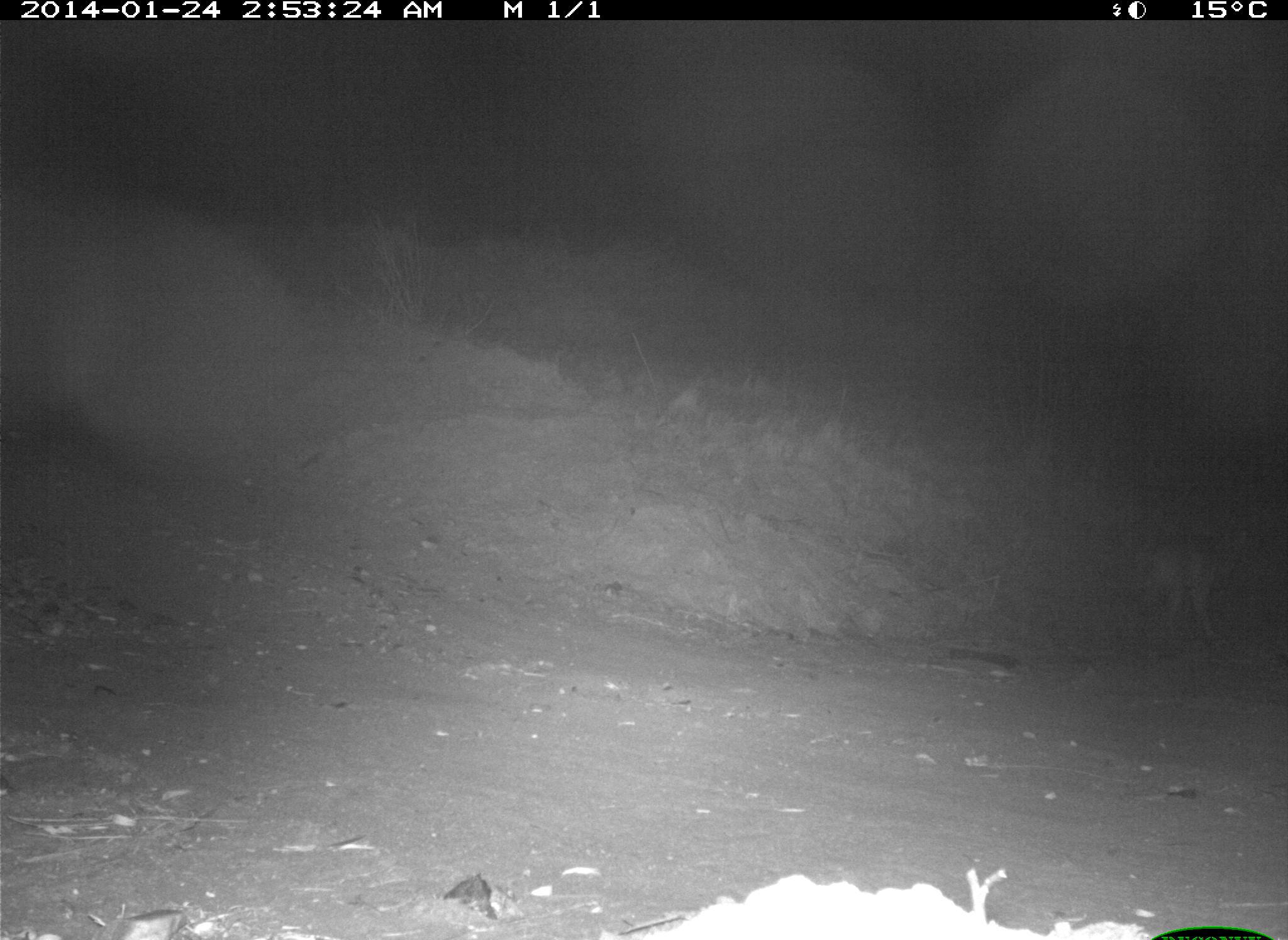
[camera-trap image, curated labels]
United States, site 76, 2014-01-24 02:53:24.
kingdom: Animalia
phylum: Chordata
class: Mammalia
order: Carnivora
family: Canidae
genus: Canis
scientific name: Canis latrans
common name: coyote